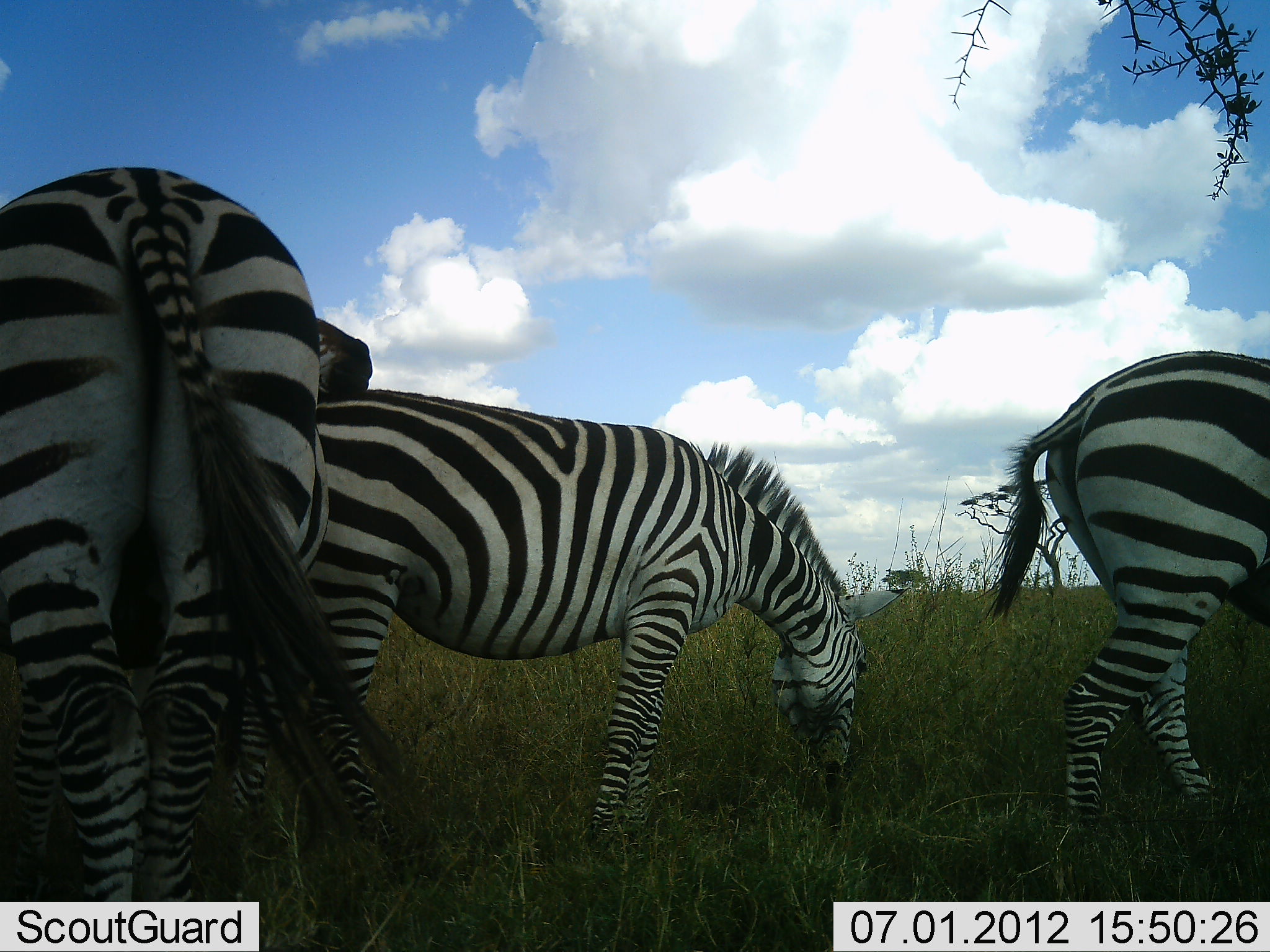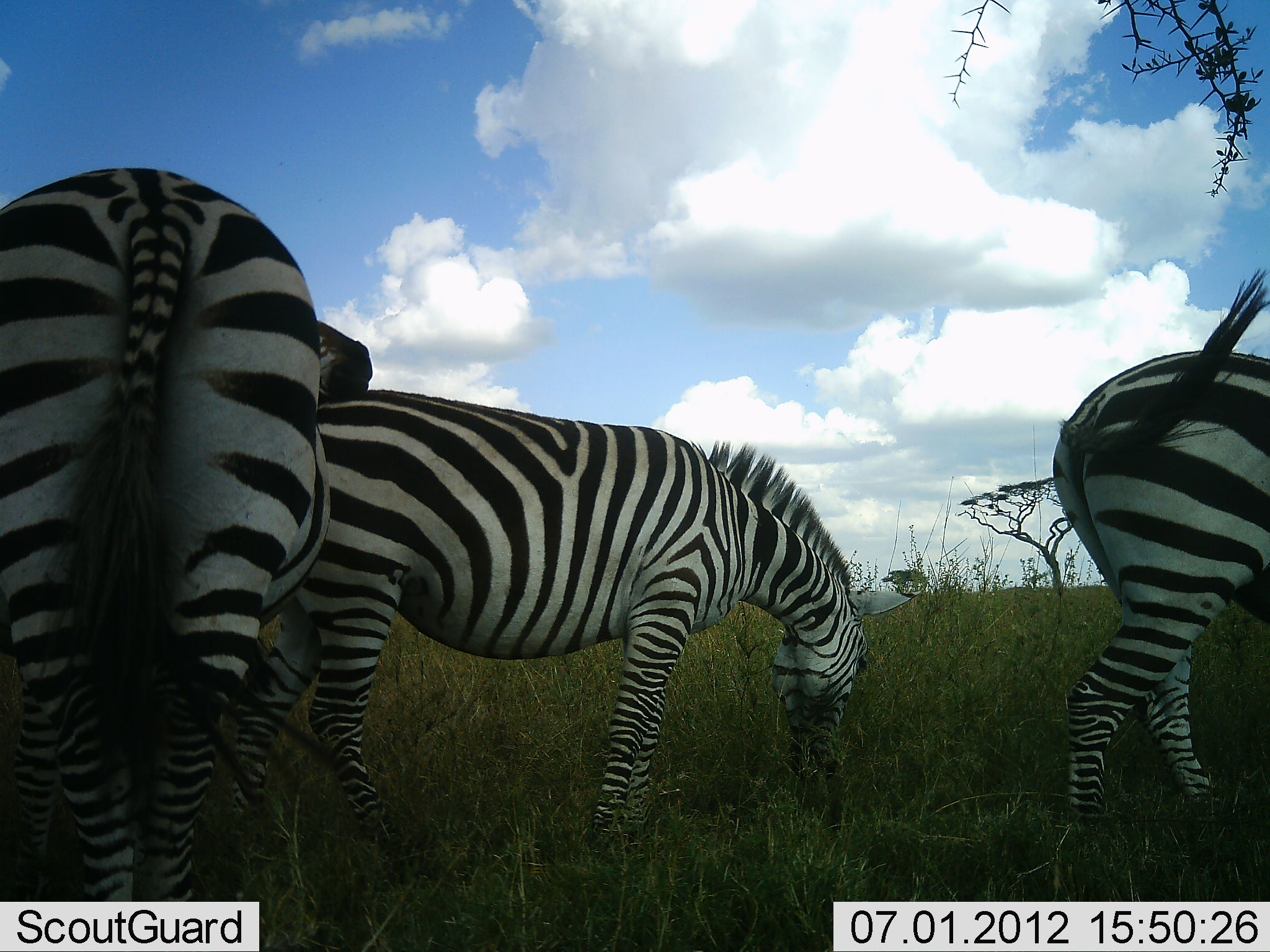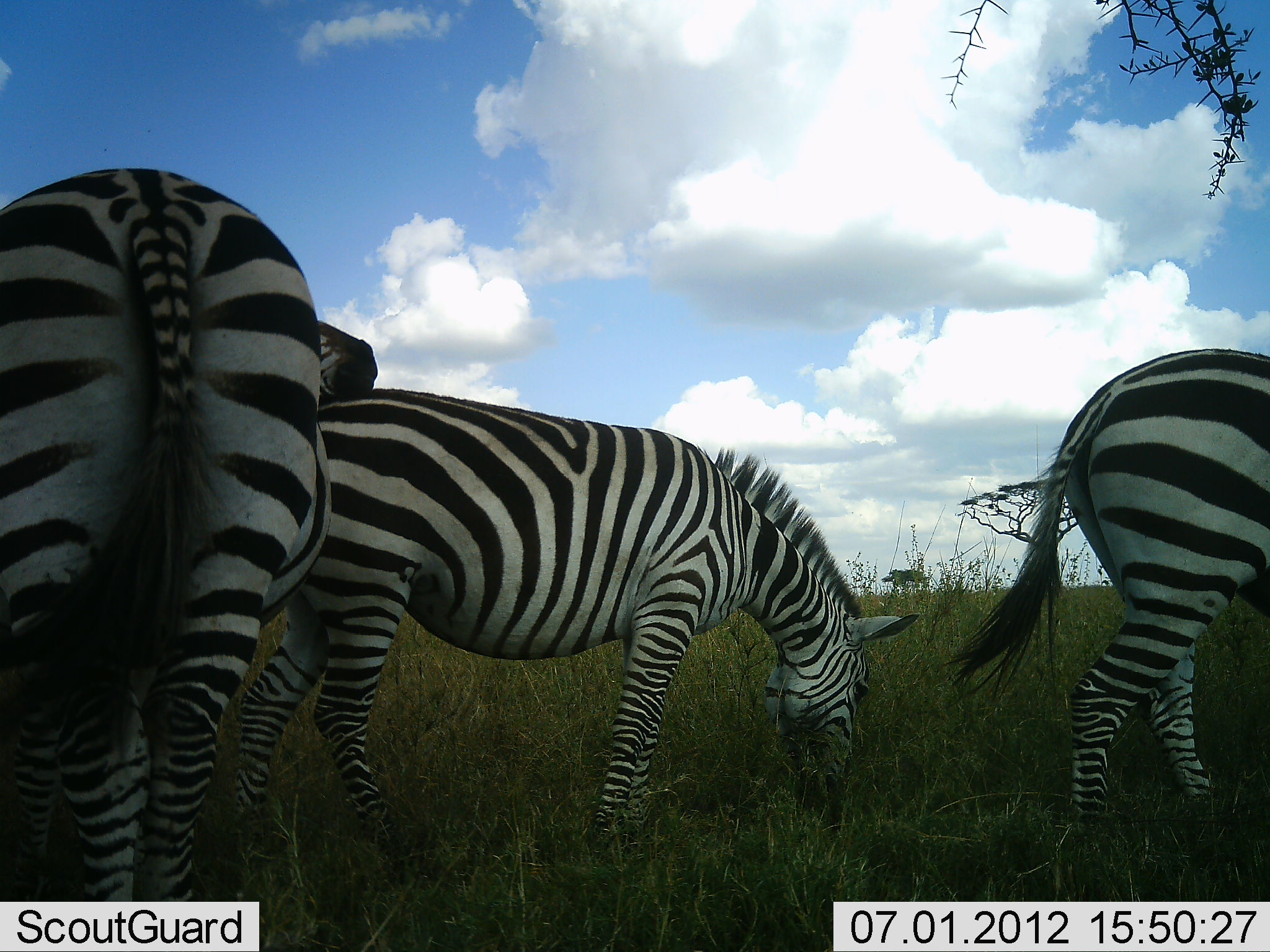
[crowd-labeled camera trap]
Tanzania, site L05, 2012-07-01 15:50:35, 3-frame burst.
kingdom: Animalia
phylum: Chordata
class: Mammalia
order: Perissodactyla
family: Equidae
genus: Equus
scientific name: Equus quagga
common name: plains zebra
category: zebra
Zebra (plains zebra) (Equus quagga), count 3. Behavior (volunteer vote fractions): standing 70%, resting 0%, moving 10%, interacting 30%. Young present (vote fraction): 0%. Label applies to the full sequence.